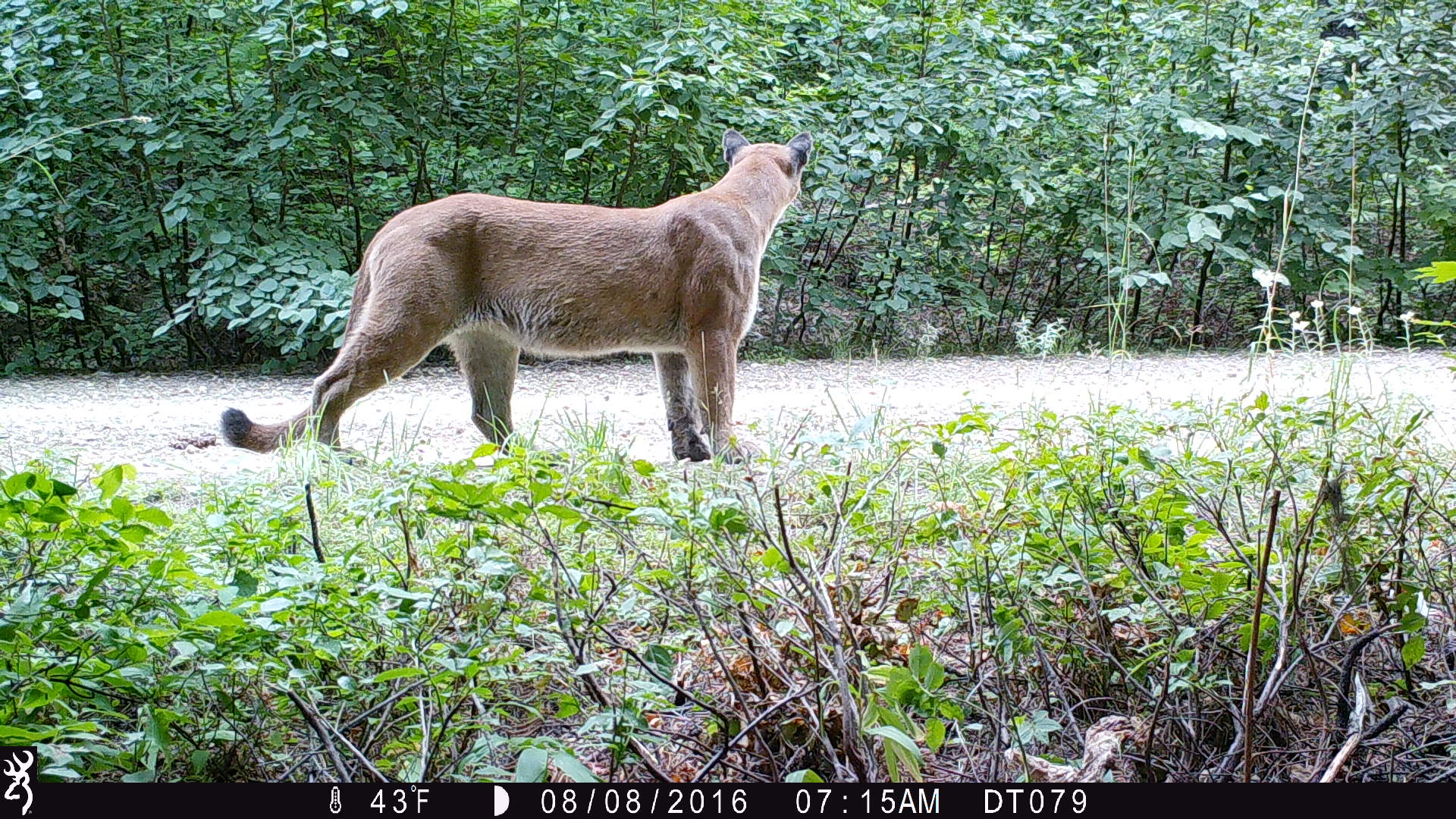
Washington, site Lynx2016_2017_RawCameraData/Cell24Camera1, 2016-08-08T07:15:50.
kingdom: Animalia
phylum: Chordata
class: Mammalia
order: Carnivora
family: Felidae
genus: Puma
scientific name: Puma concolor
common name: mountain lion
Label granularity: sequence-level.